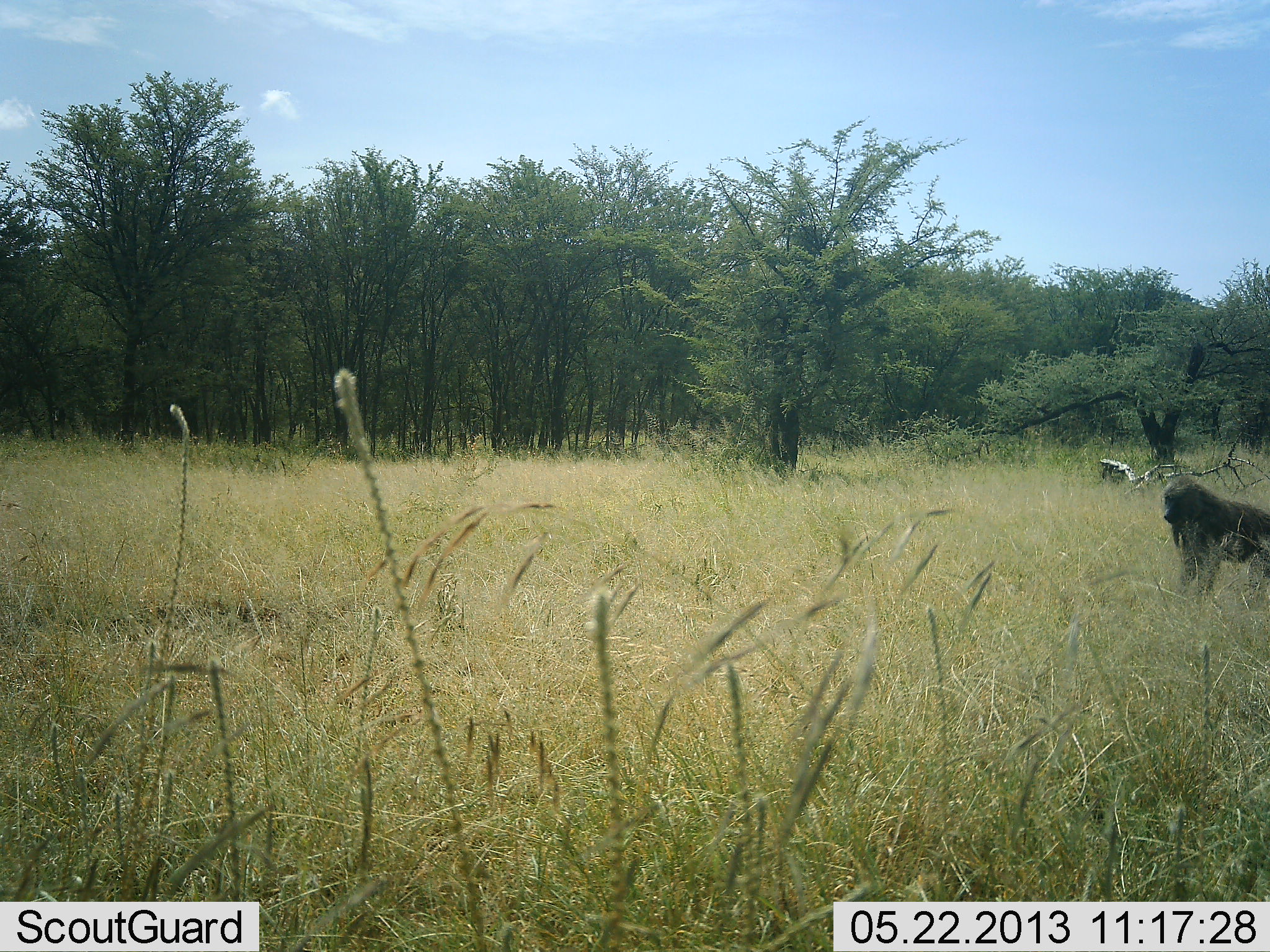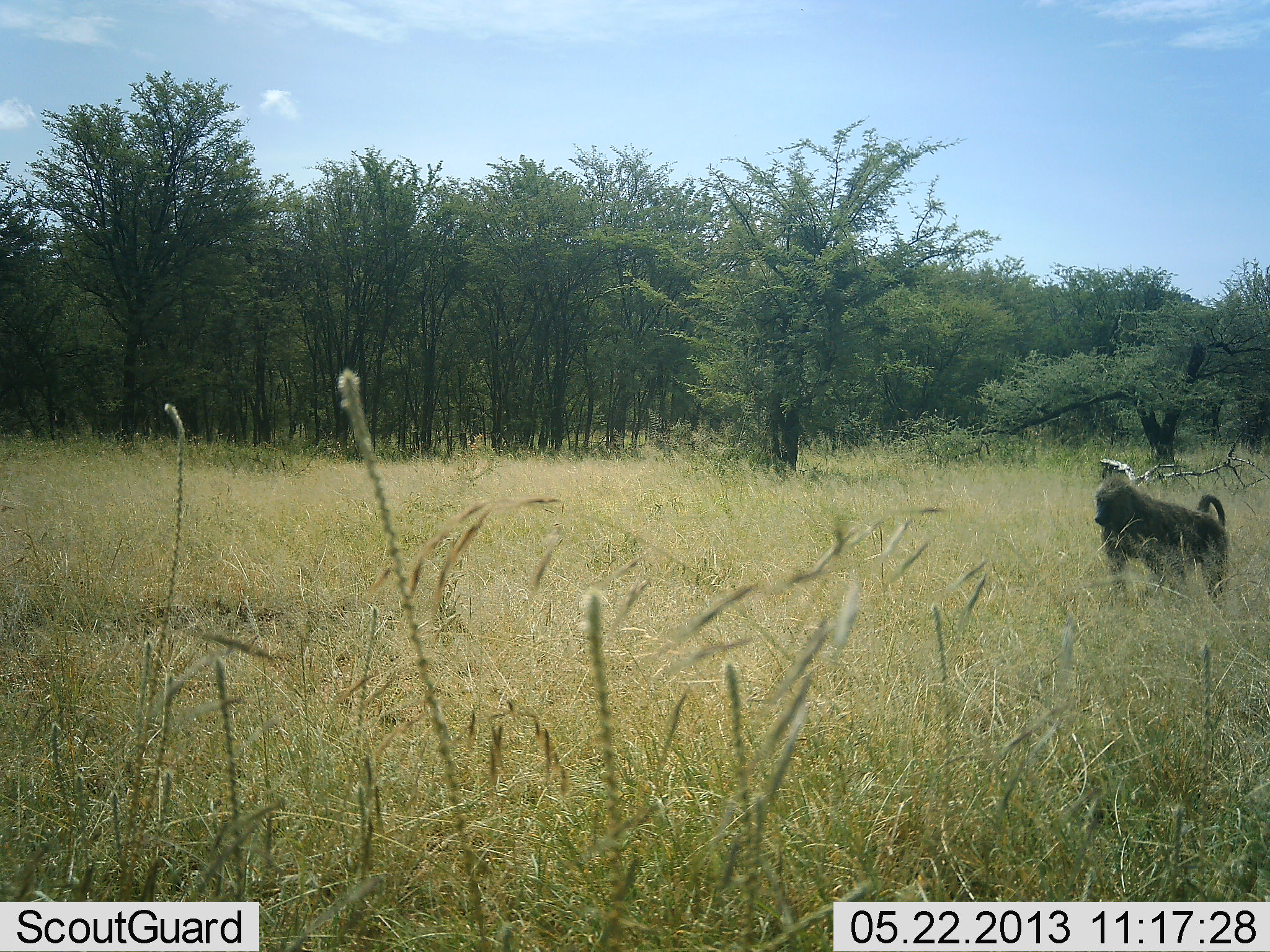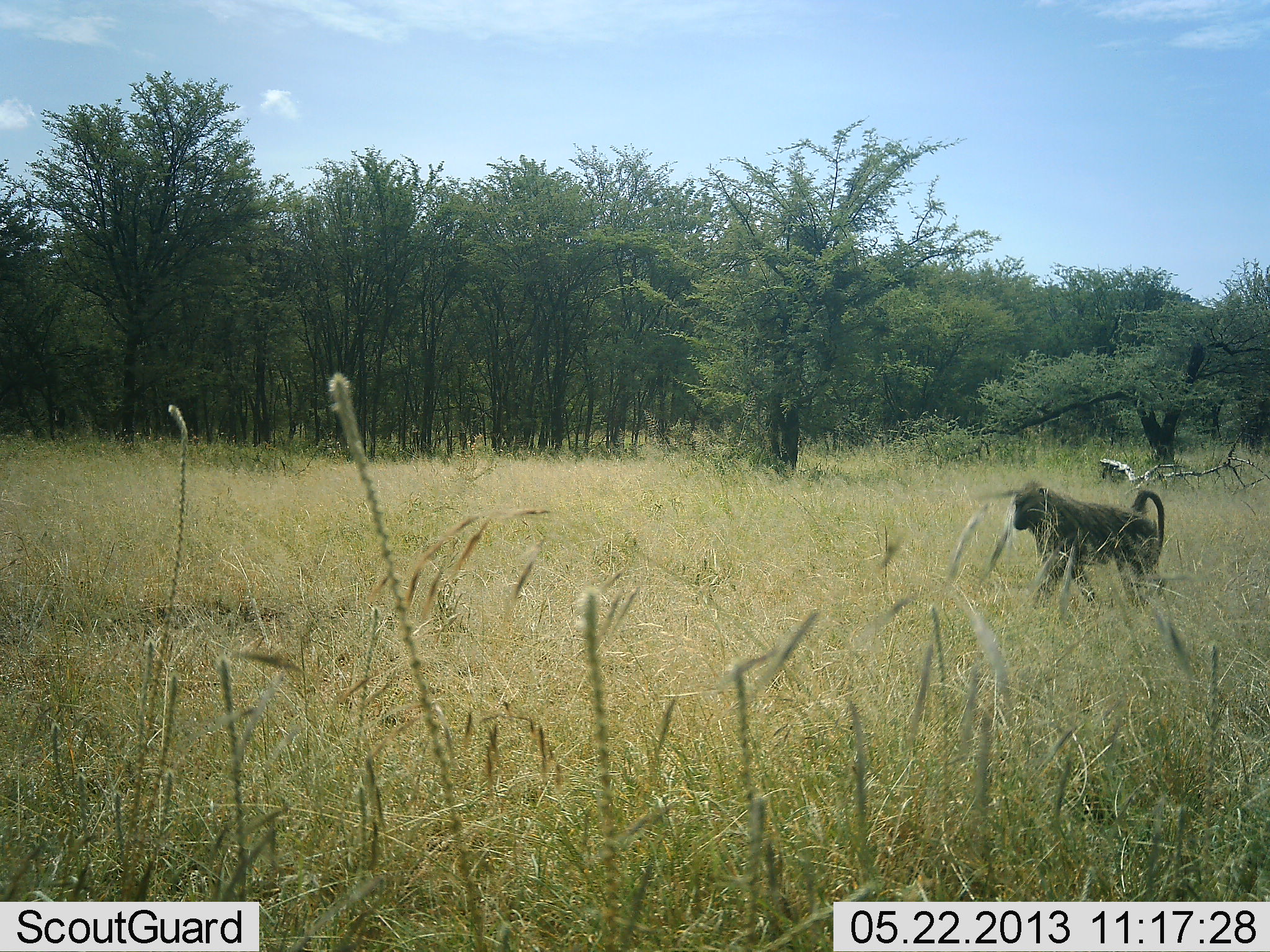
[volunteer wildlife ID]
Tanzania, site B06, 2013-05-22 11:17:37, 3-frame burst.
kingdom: Animalia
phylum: Chordata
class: Mammalia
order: Primates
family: Cercopithecidae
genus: Papio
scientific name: Papio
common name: baboon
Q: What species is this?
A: Baboon (Papio).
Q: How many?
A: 1.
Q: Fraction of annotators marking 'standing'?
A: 10%.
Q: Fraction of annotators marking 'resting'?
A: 0%.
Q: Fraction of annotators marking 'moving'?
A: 97%.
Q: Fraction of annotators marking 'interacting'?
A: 0%.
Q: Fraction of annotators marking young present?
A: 0%.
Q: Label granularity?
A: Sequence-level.